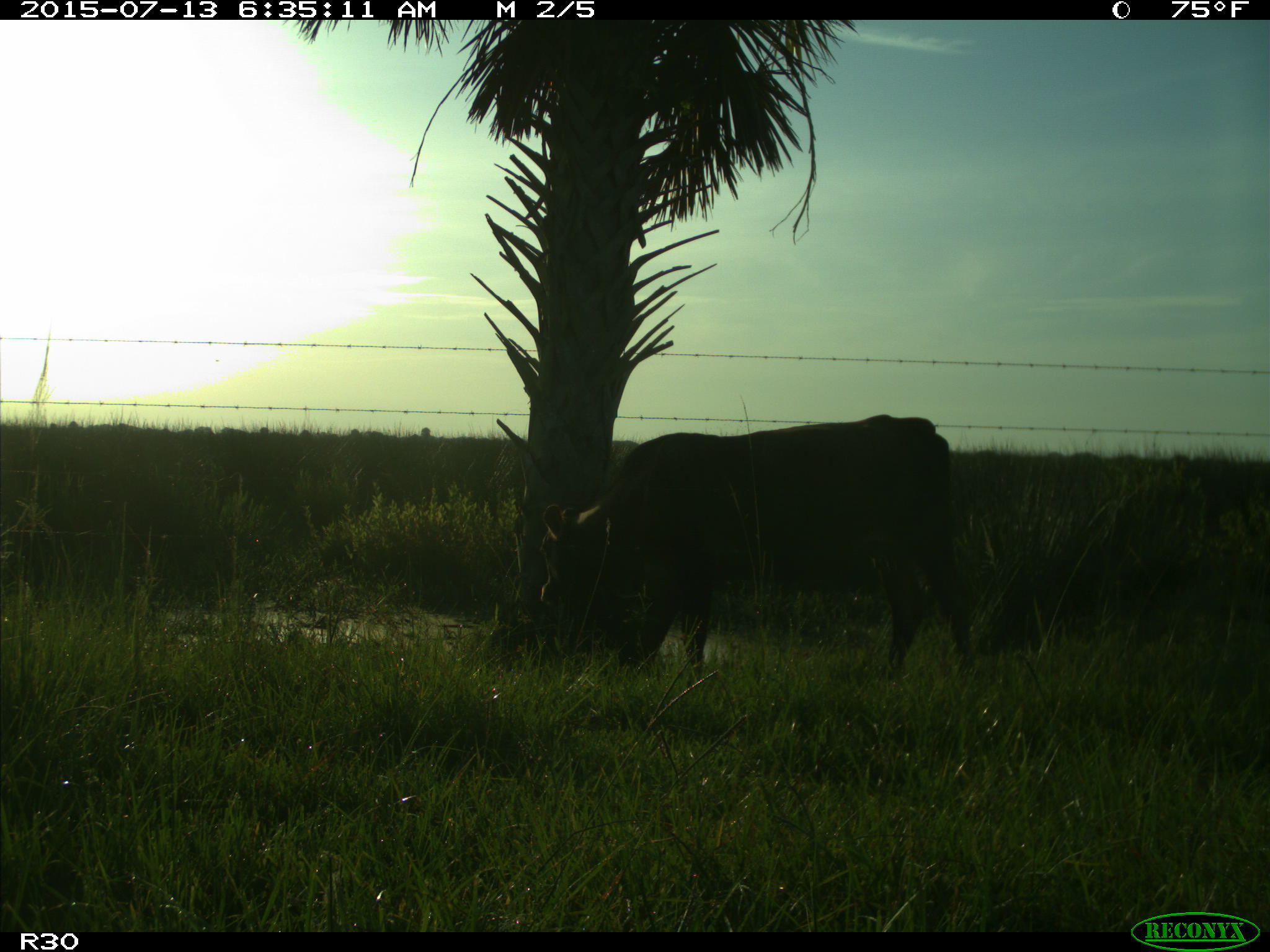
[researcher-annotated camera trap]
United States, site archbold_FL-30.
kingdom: Animalia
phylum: Chordata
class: Mammalia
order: Artiodactyla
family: Bovidae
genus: Bos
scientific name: Bos taurus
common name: domestic cow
Bos taurus (domestic cow).